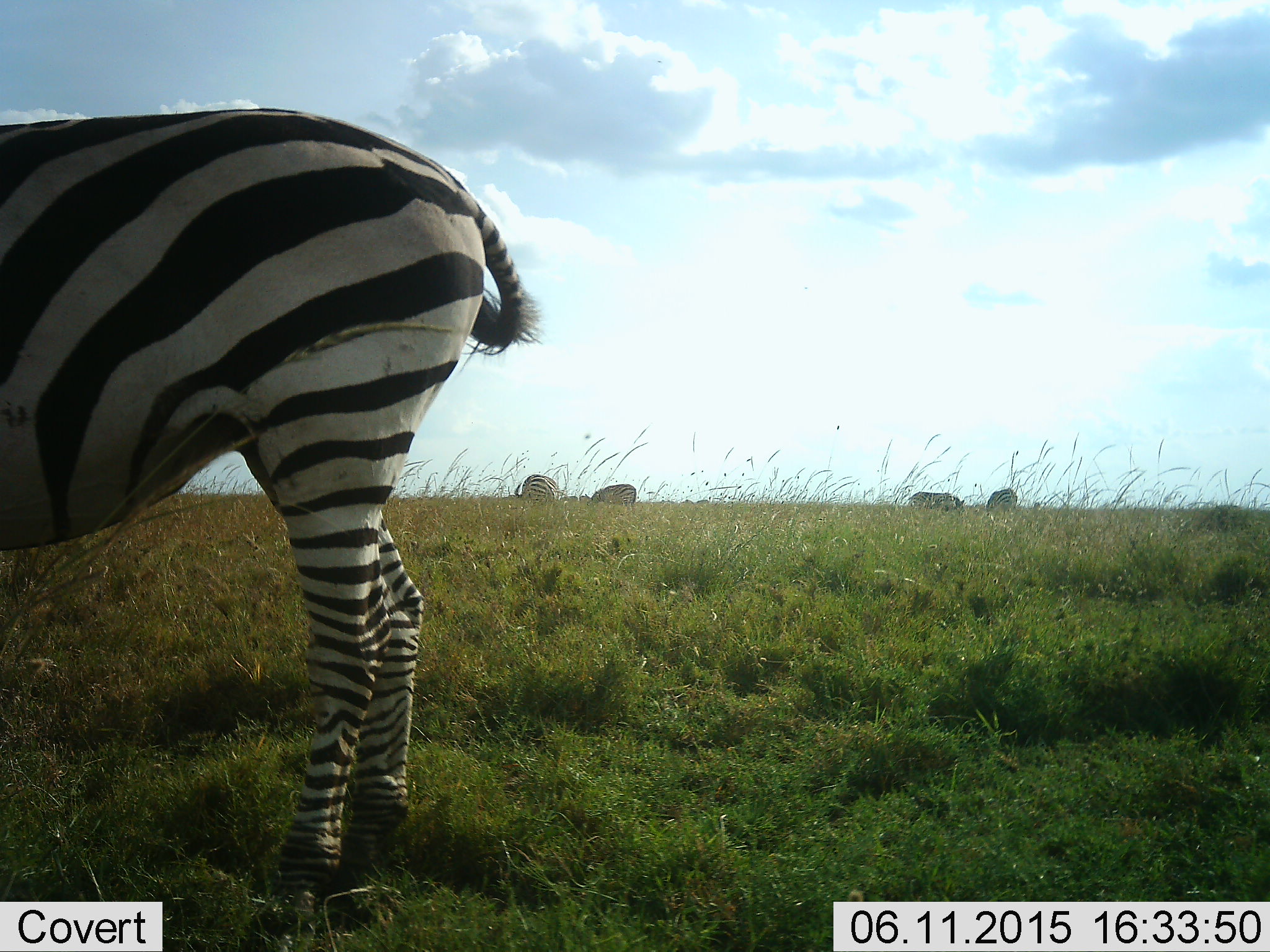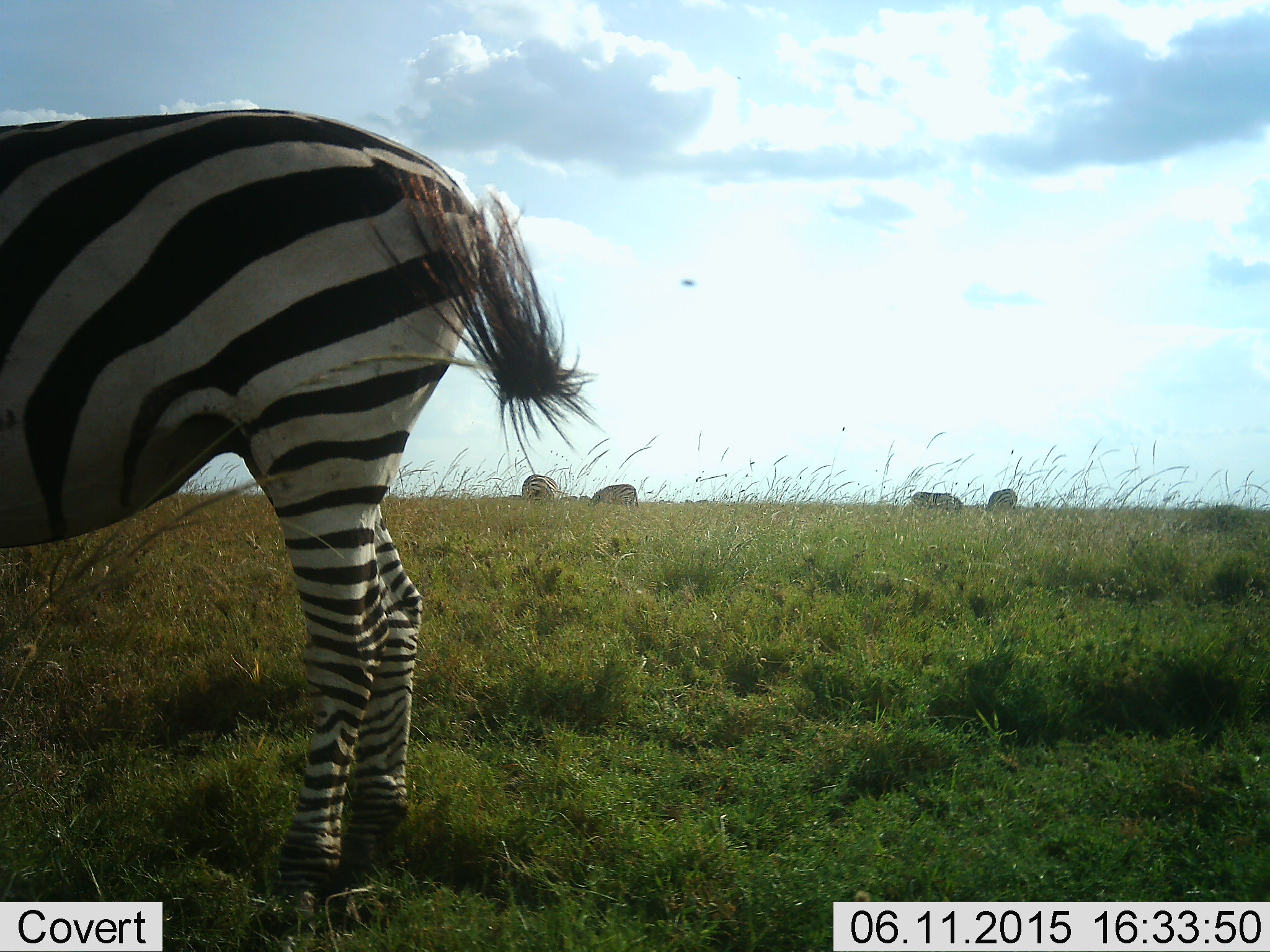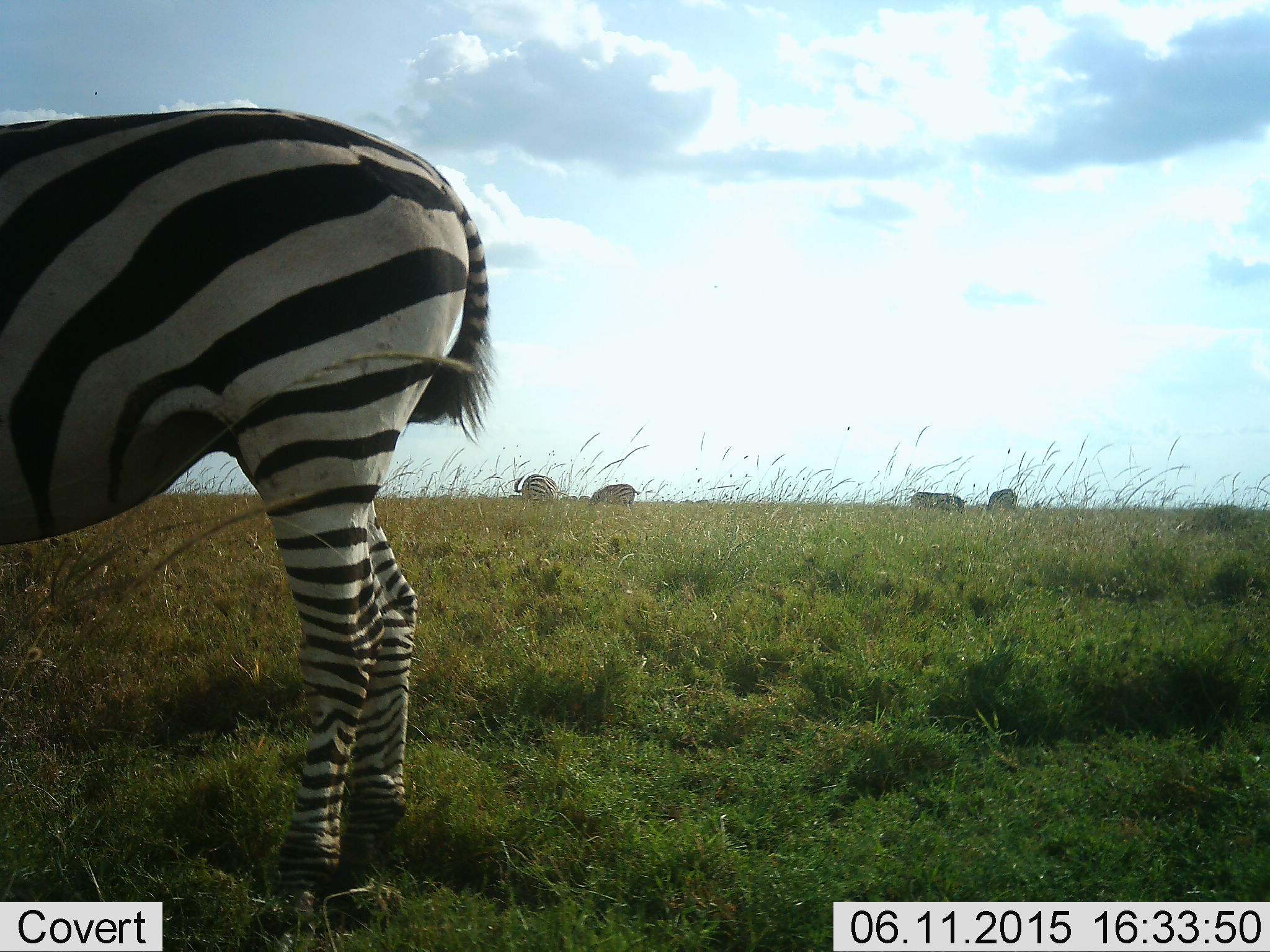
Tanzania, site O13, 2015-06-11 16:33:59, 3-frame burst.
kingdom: Animalia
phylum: Chordata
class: Mammalia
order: Perissodactyla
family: Equidae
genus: Equus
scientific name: Equus quagga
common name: plains zebra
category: zebra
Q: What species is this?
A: Zebra (plains zebra) (Equus quagga).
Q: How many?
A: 5.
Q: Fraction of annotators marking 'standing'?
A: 50%.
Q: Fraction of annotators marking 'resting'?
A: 0%.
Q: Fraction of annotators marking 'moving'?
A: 0%.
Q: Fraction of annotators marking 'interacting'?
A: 0%.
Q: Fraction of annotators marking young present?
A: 0%.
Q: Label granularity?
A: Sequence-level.